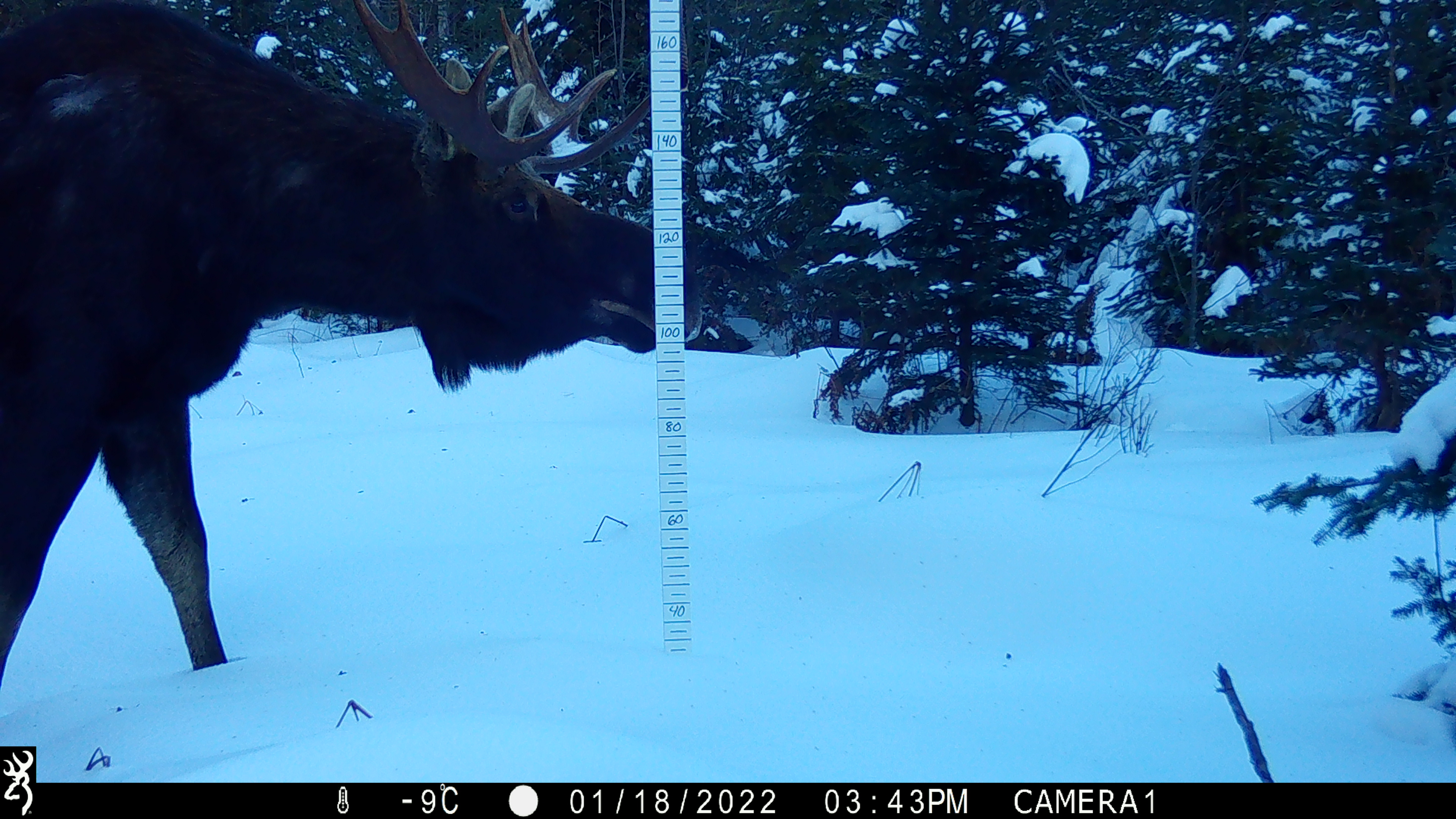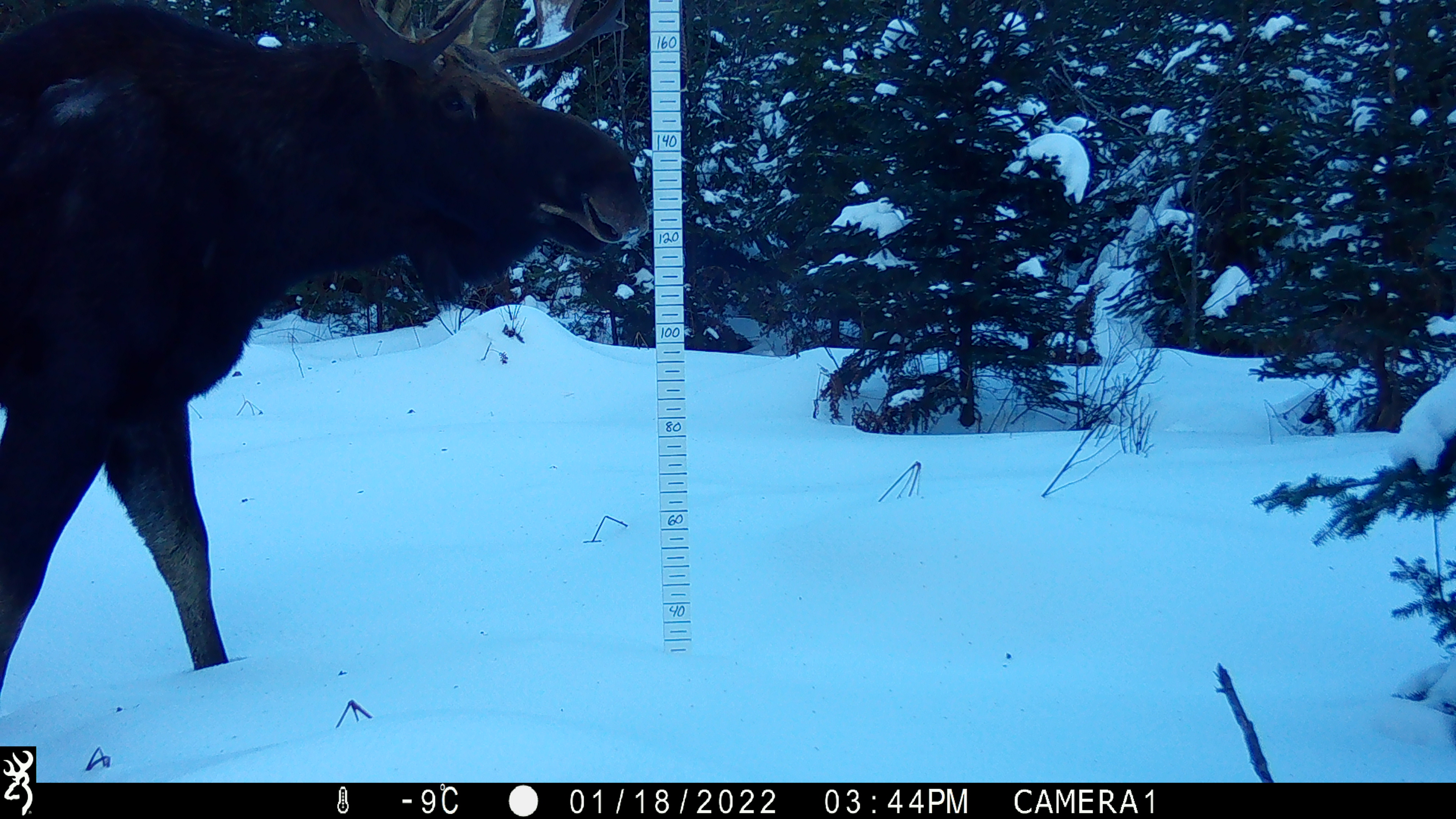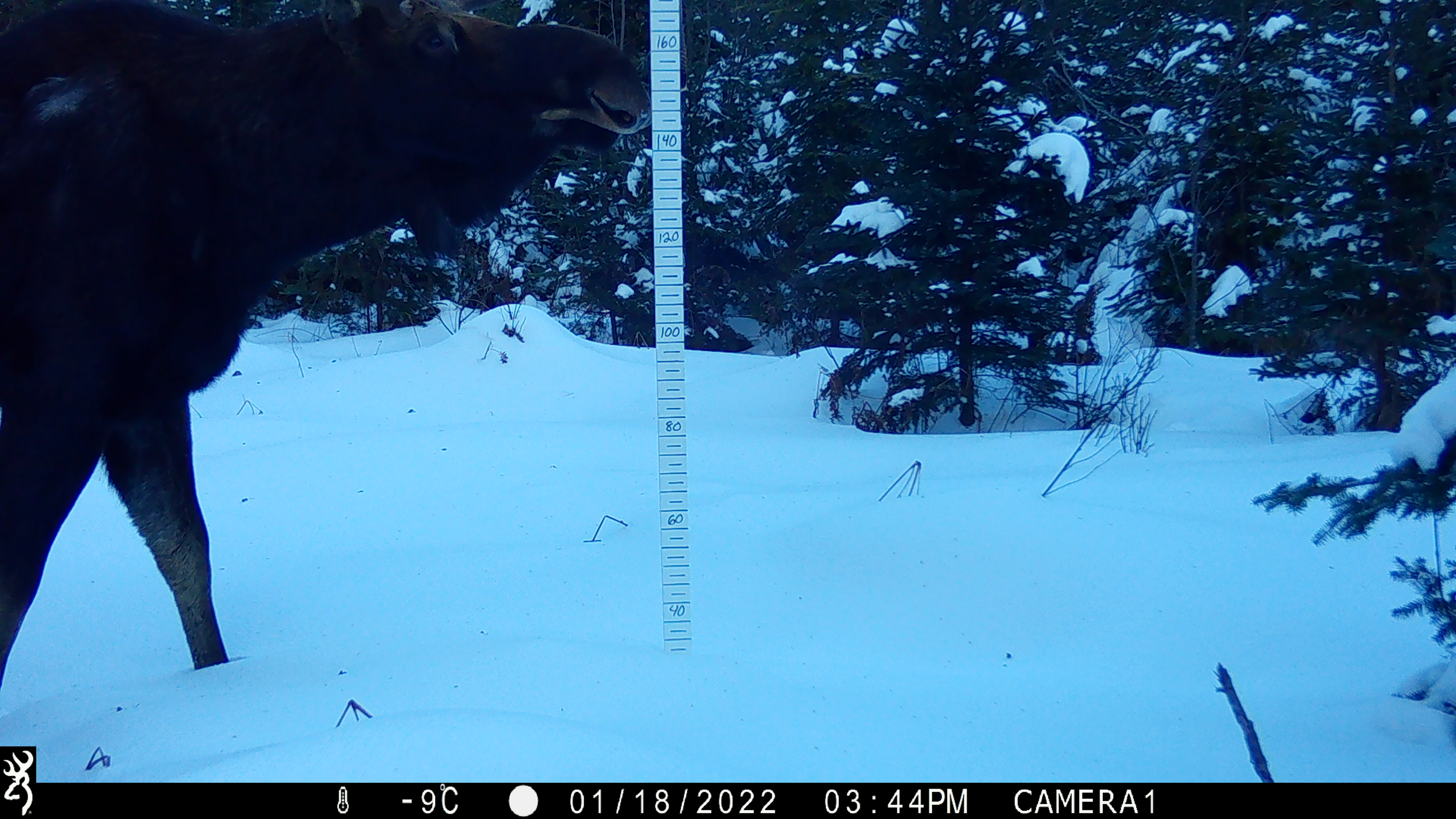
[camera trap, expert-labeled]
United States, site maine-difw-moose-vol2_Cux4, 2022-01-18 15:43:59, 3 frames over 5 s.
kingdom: Animalia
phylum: Chordata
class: Mammalia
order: Artiodactyla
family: Cervidae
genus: Alces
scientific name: Alces alces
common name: moose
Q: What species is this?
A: Moose (Alces alces).